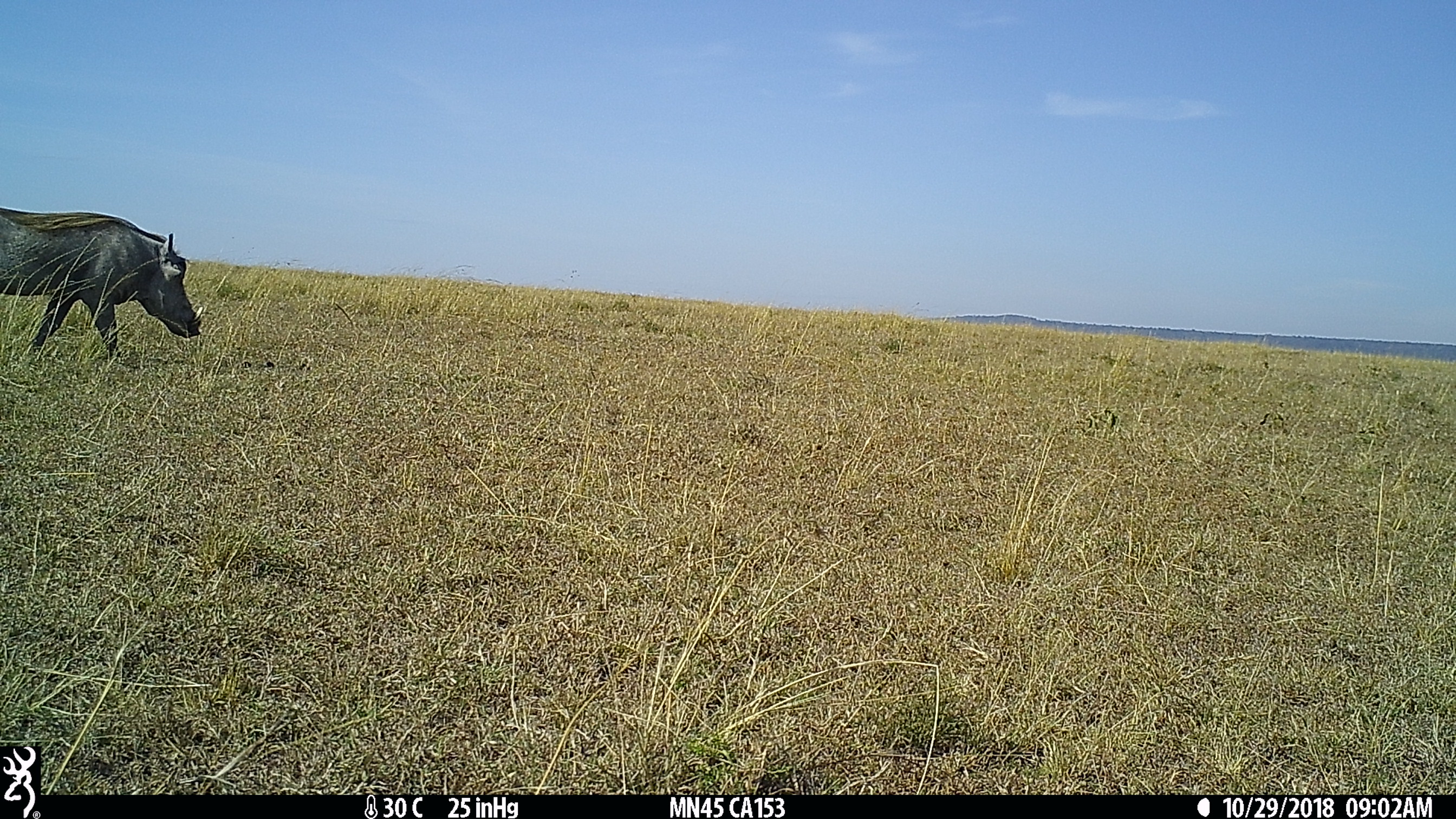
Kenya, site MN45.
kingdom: Animalia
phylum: Chordata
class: Mammalia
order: Artiodactyla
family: Suidae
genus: Phacochoerus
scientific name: Phacochoerus africanus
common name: common warthog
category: warthog